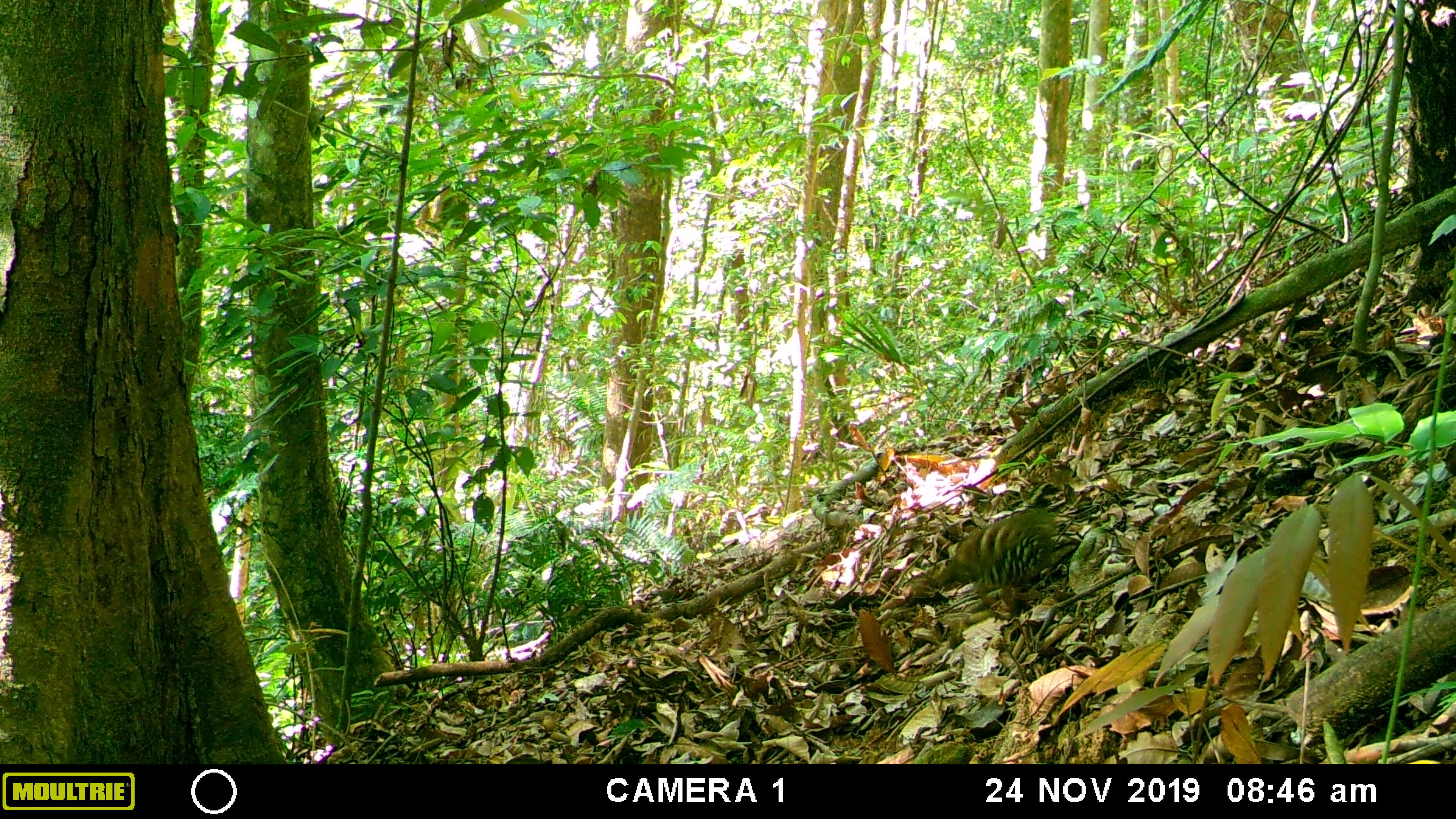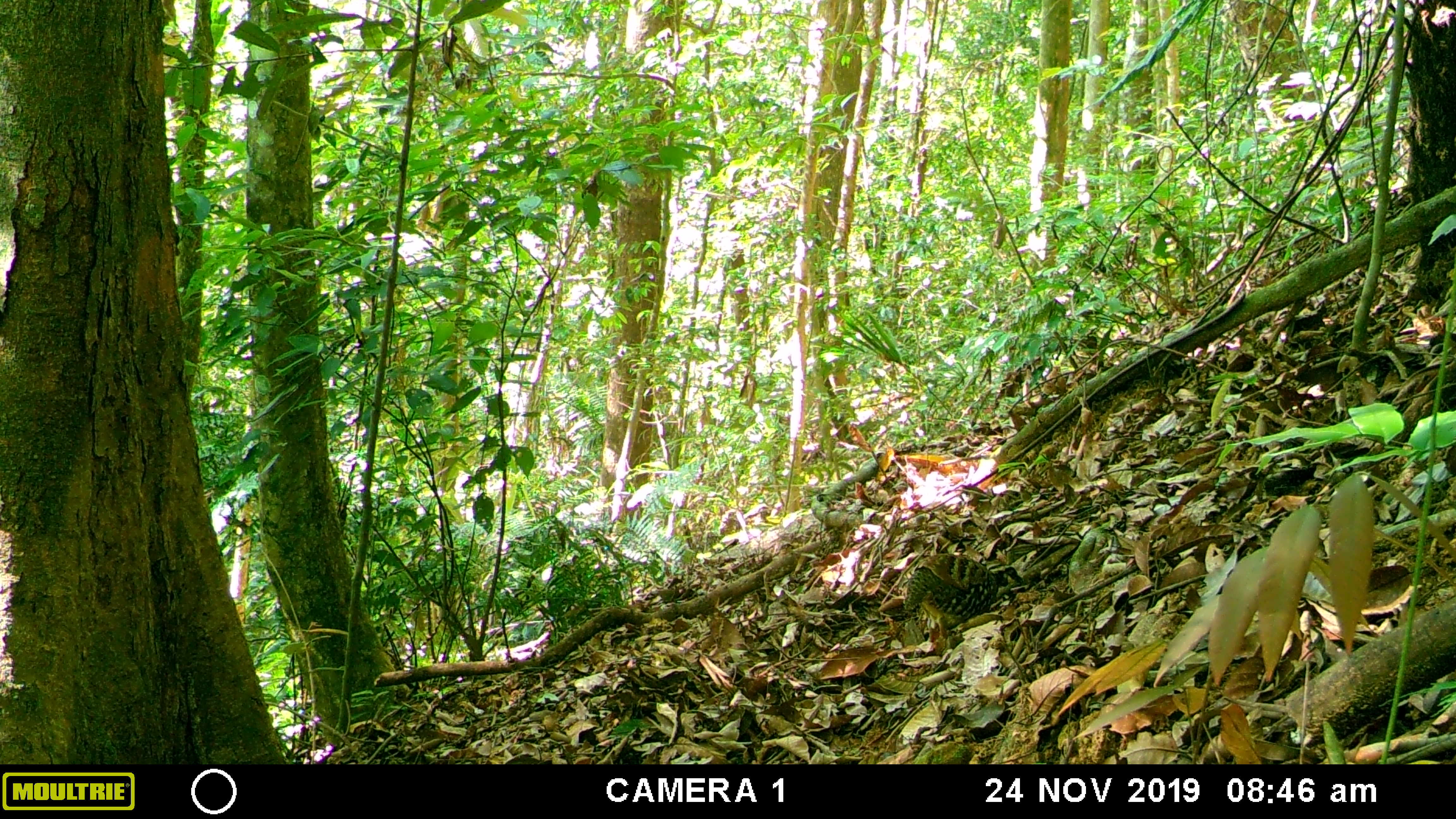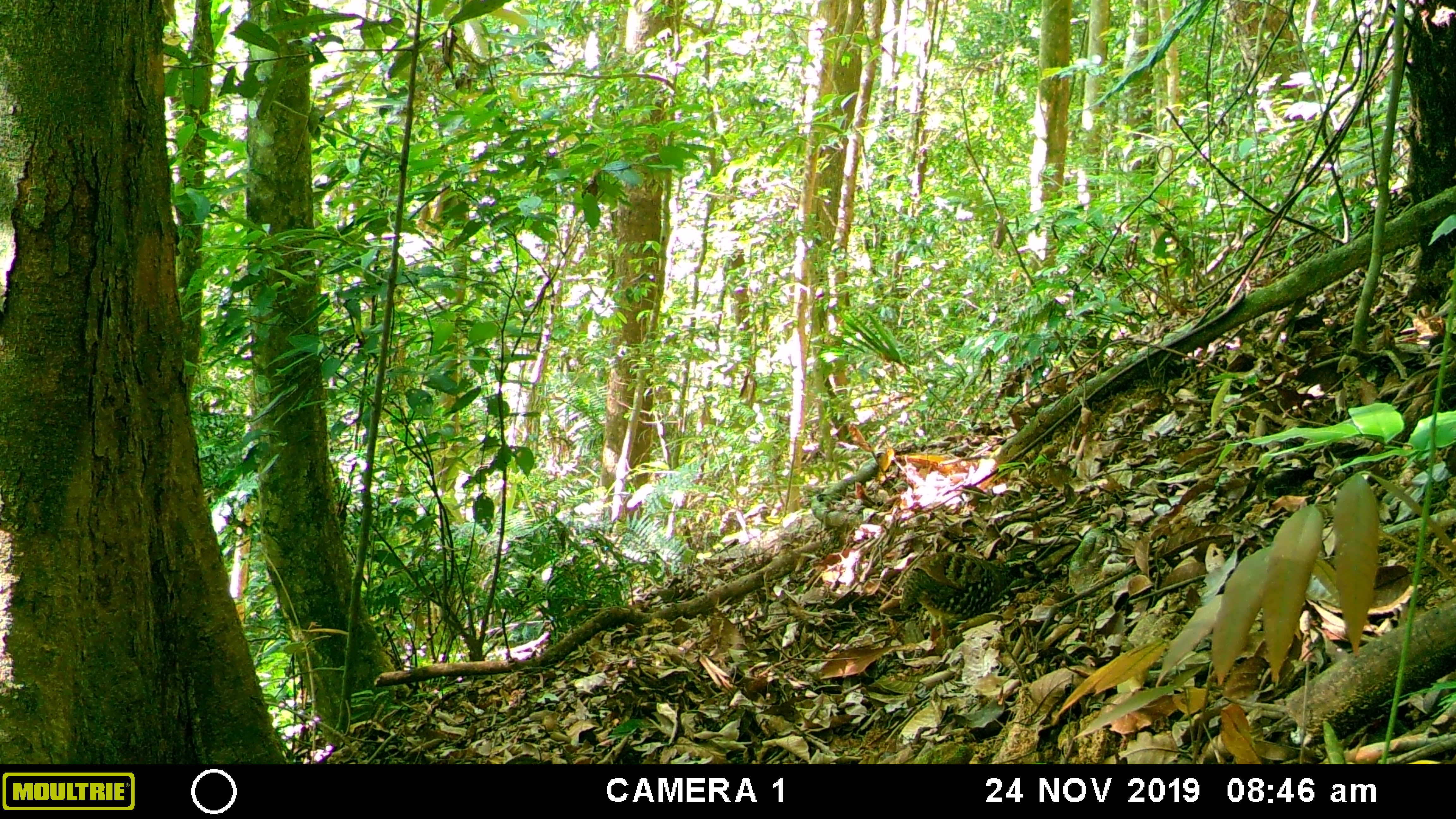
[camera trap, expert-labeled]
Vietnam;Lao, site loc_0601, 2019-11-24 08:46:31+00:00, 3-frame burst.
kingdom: Animalia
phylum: Chordata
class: Aves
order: Galliformes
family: Phasianidae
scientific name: Phasianidae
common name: partridge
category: unidentified partridge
Unidentified partridge (partridge) (Phasianidae). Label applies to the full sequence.